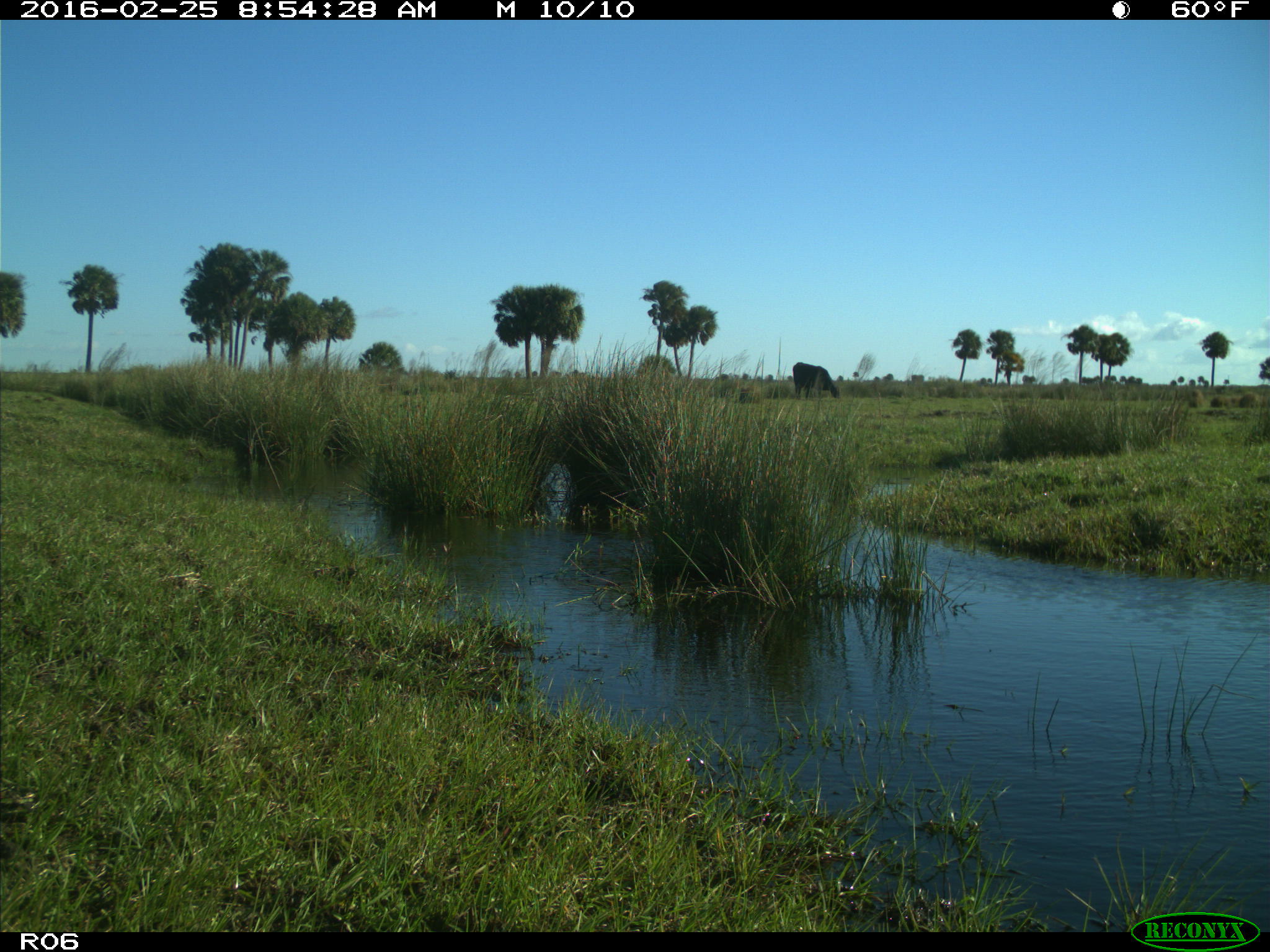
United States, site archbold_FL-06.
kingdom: Animalia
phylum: Chordata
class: Mammalia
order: Artiodactyla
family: Bovidae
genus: Bos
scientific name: Bos taurus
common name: domestic cow